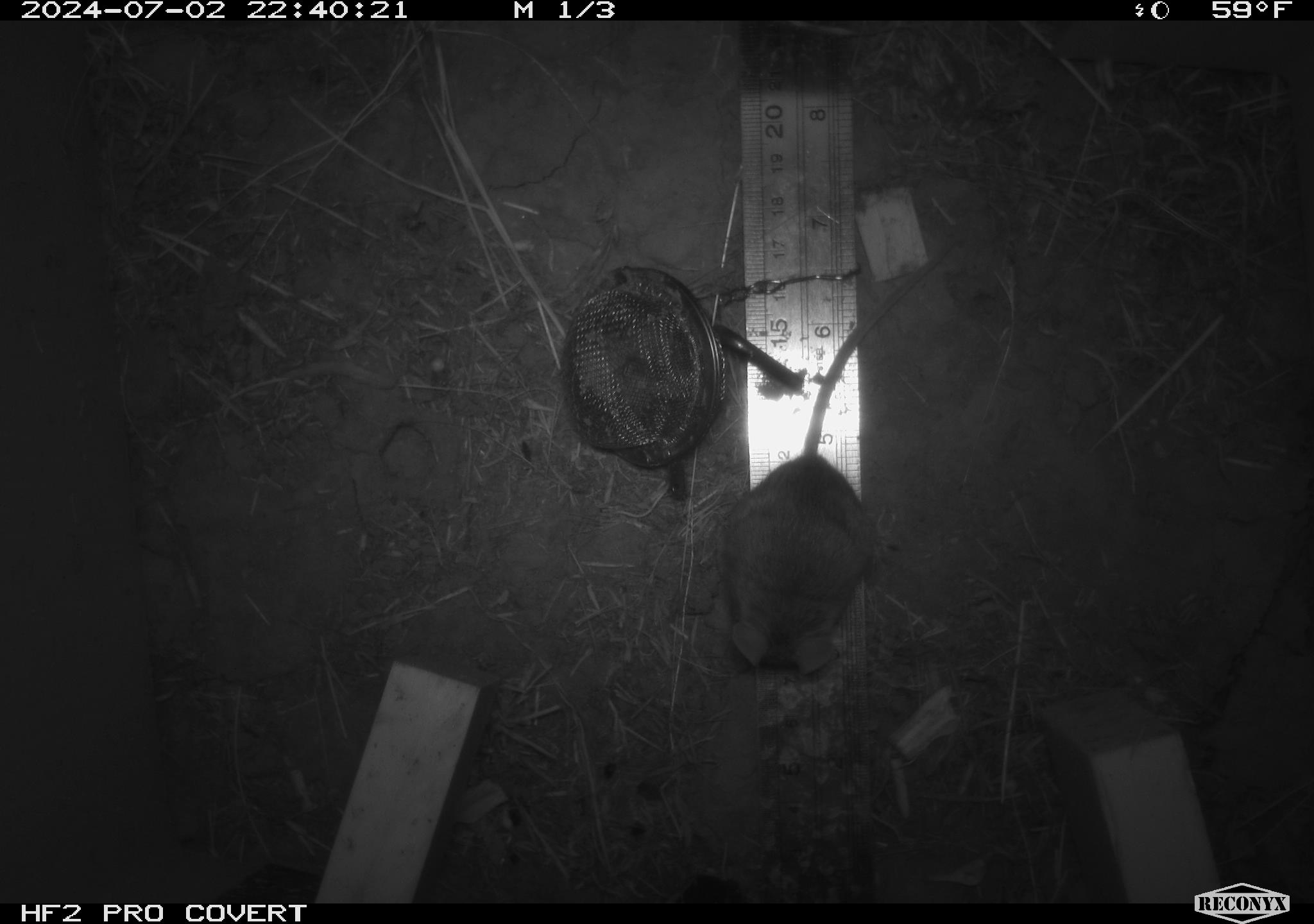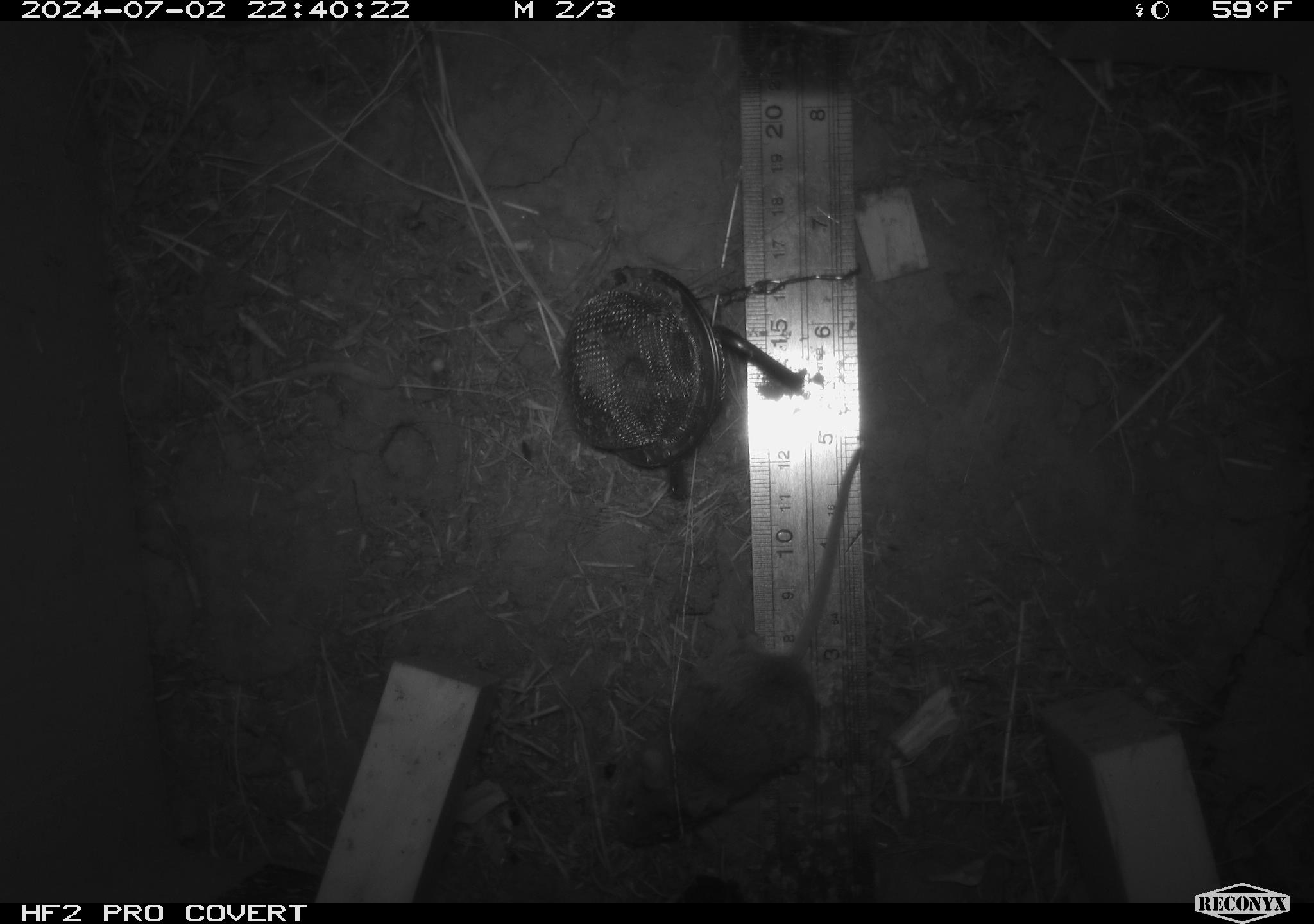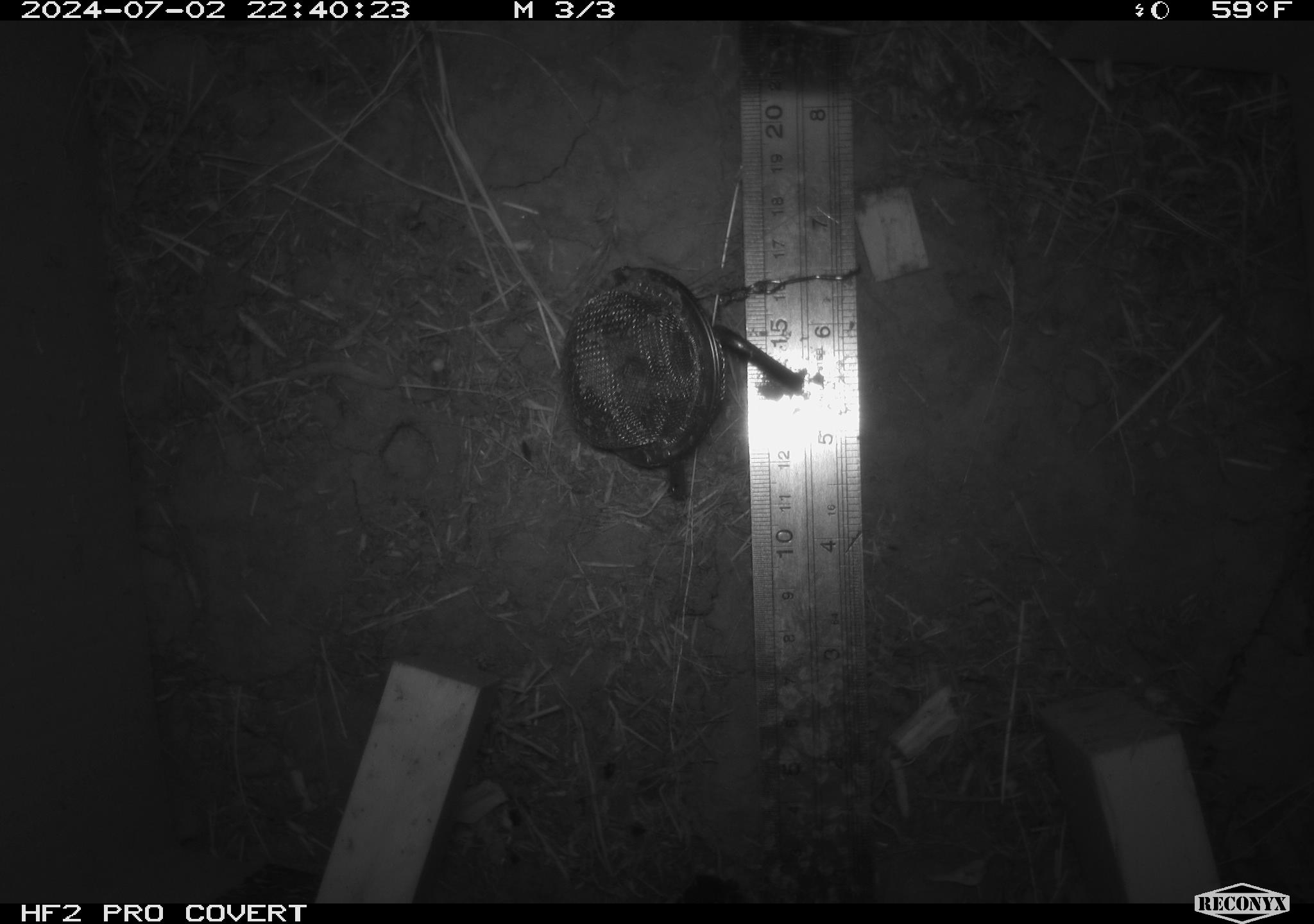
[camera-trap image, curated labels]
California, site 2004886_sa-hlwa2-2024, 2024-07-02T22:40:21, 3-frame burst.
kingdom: Animalia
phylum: Chordata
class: Mammalia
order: Rodentia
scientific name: Rodentia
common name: mouse species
Mouse species (Rodentia).